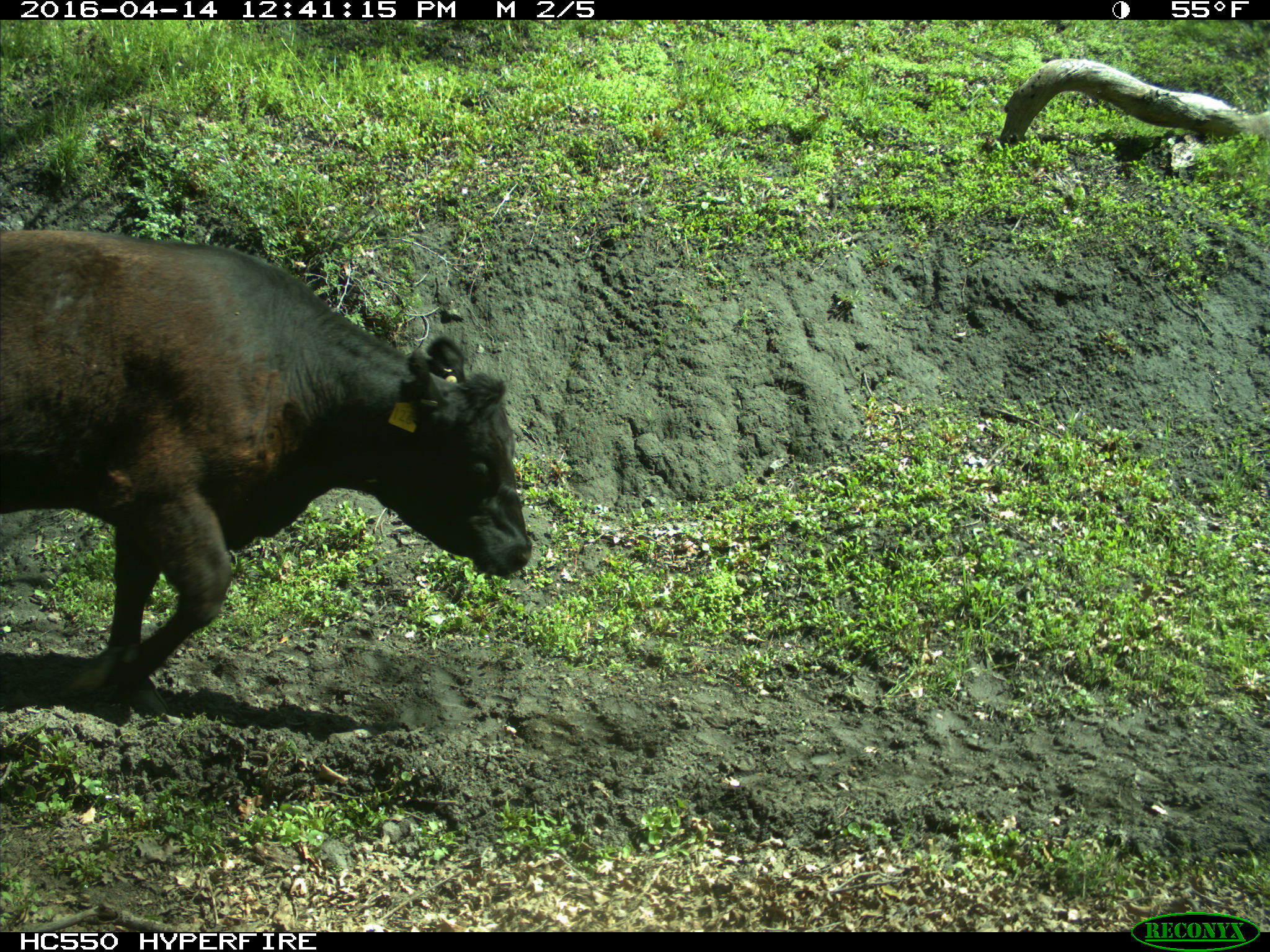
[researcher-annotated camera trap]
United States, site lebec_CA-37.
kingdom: Animalia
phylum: Chordata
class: Mammalia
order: Artiodactyla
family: Bovidae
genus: Bos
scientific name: Bos taurus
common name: domestic cow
Bos taurus (domestic cow).